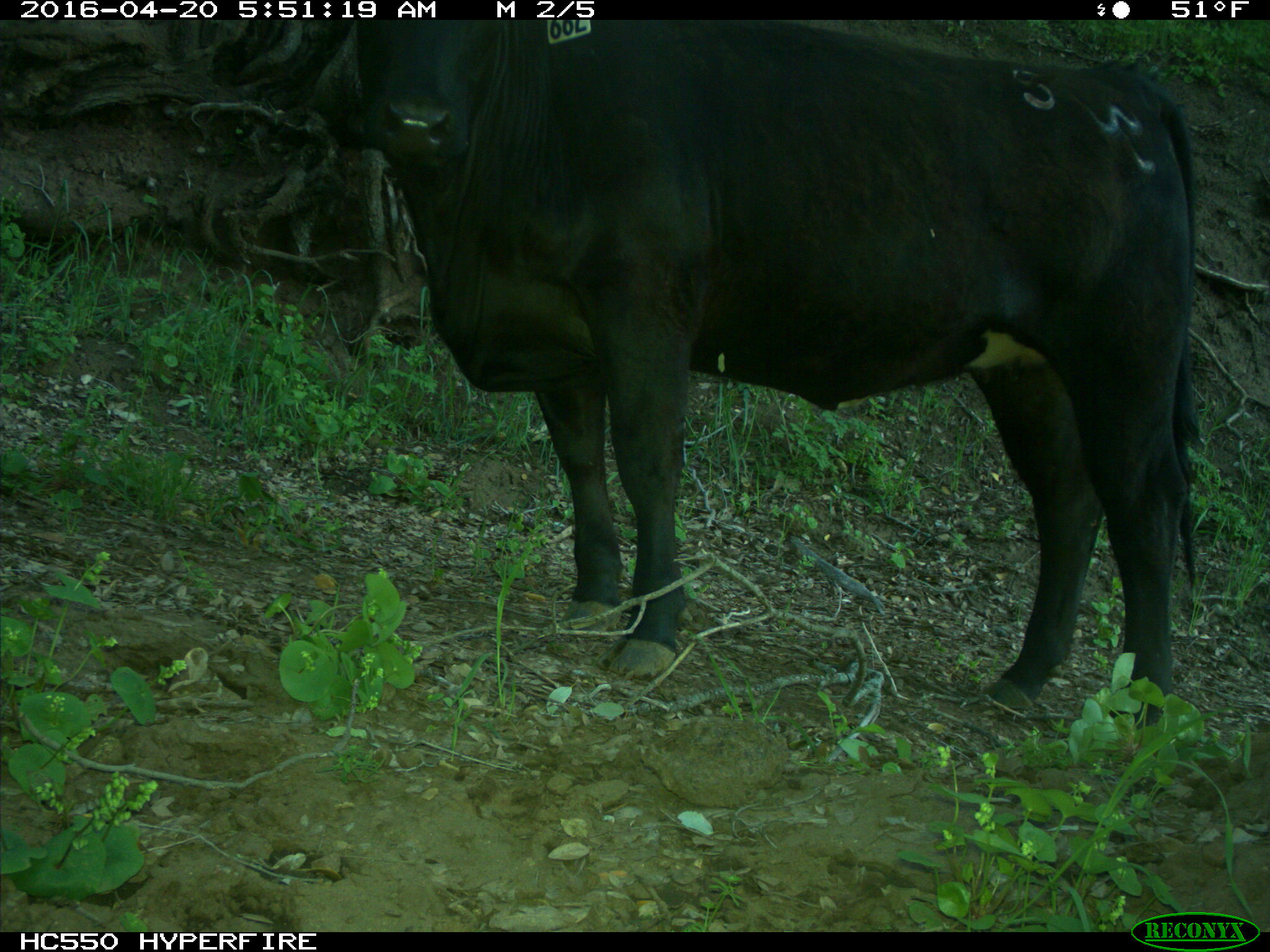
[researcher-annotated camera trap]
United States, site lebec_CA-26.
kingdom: Animalia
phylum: Chordata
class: Mammalia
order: Artiodactyla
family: Bovidae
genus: Bos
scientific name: Bos taurus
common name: domestic cow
Bos taurus (domestic cow).